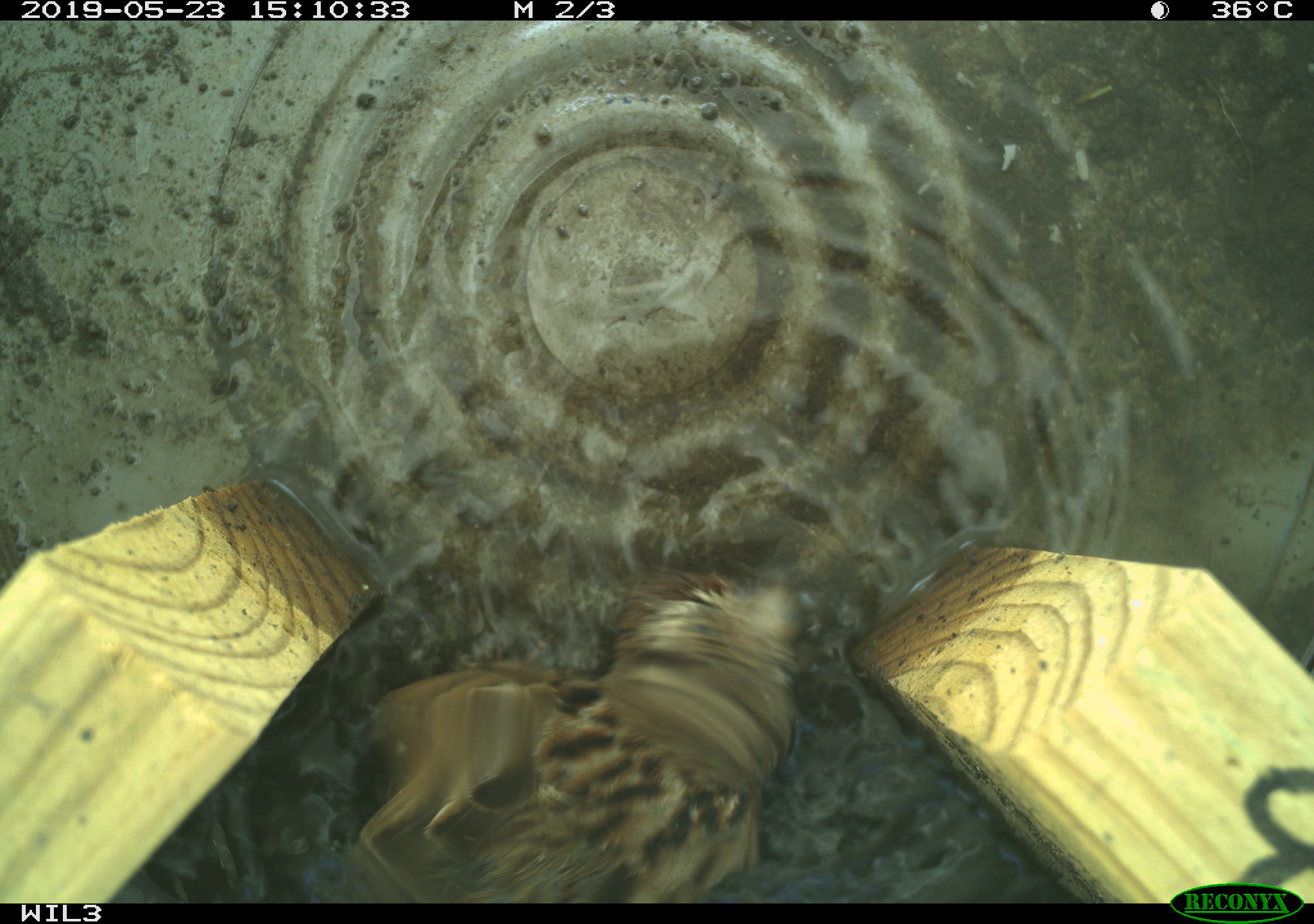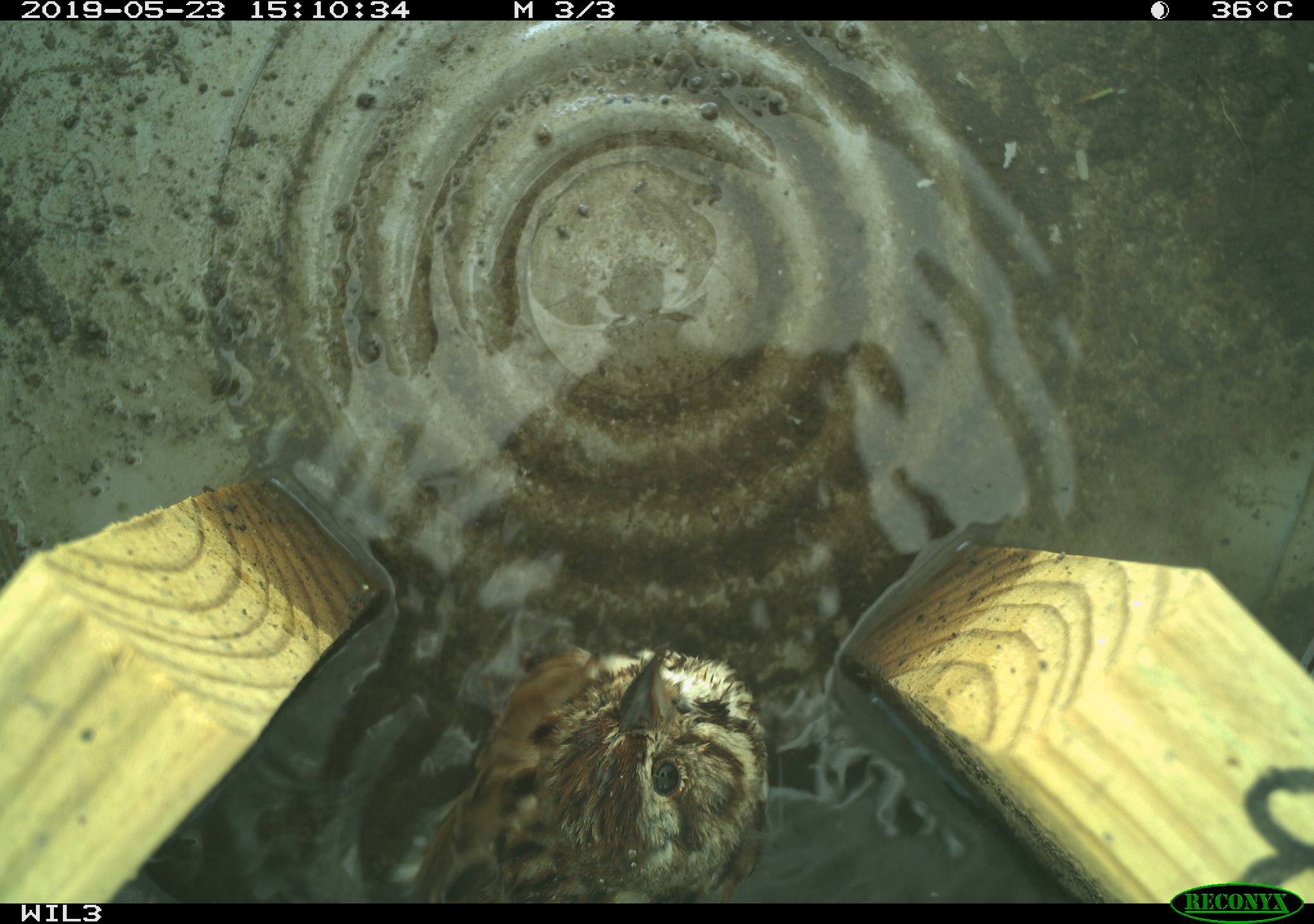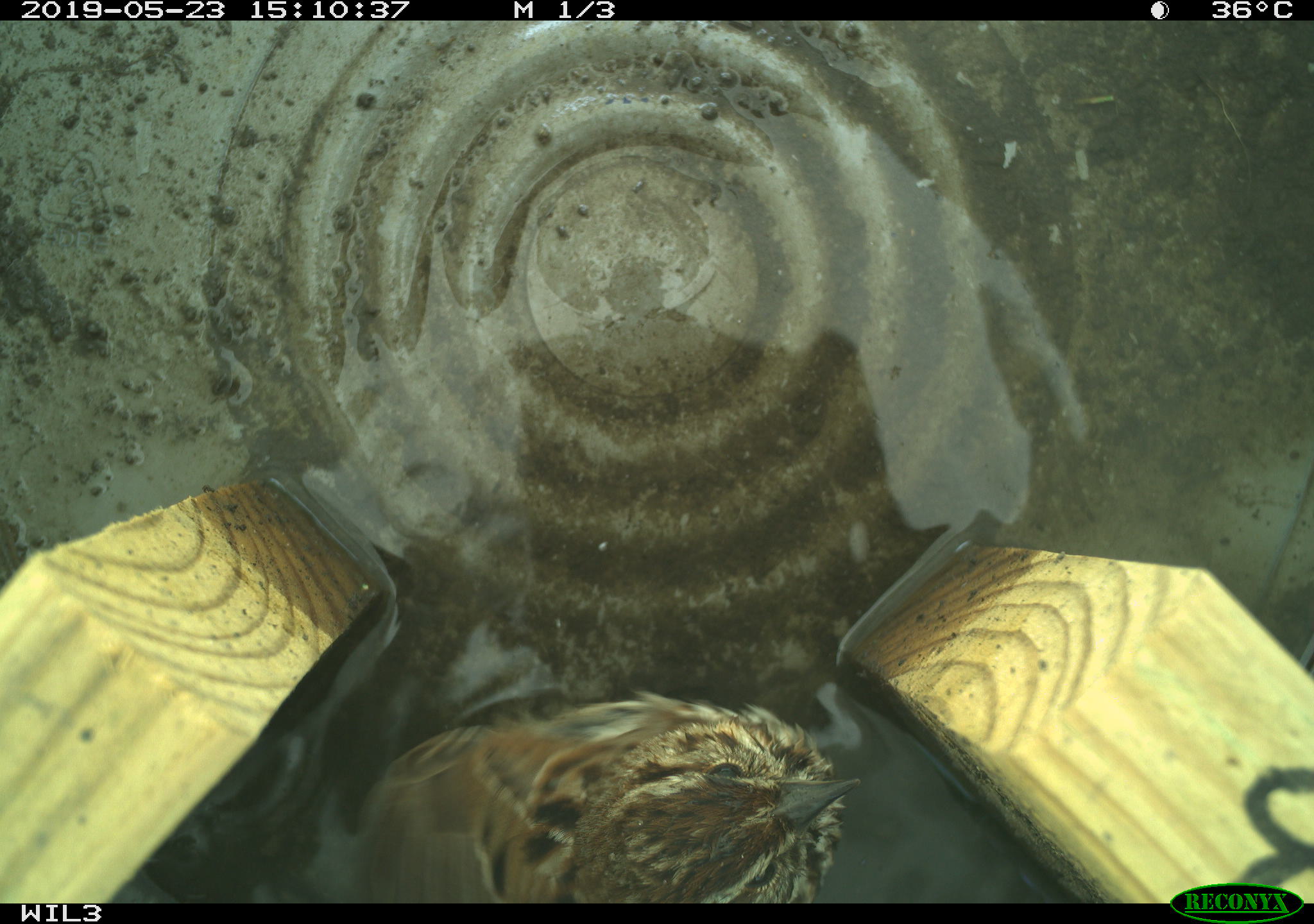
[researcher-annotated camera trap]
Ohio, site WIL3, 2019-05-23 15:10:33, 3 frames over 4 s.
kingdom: Animalia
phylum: Chordata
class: Aves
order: Passeriformes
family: Passerellidae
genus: Melospiza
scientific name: Melospiza melodia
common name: song sparrow